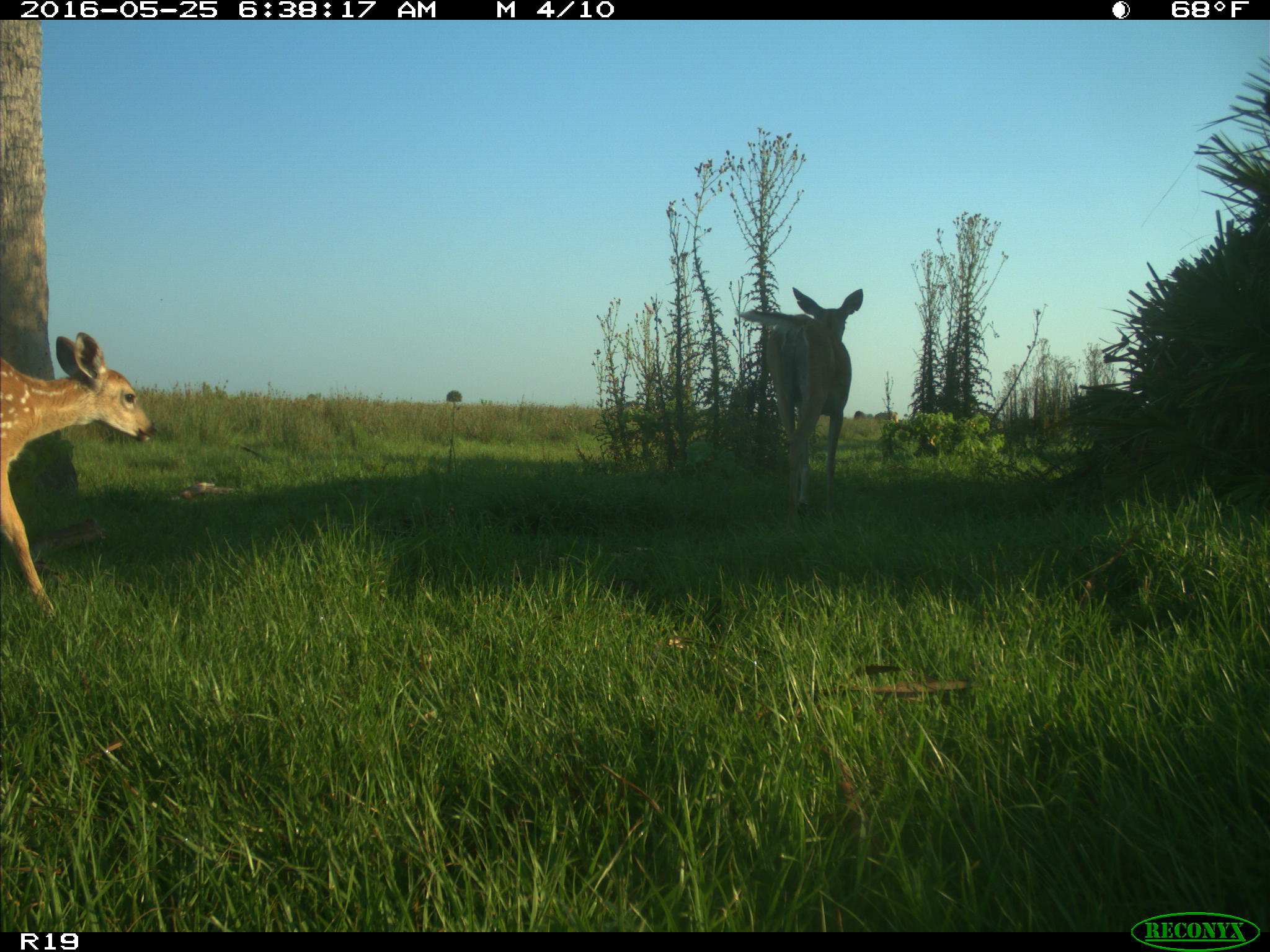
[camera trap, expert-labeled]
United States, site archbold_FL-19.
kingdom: Animalia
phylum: Chordata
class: Mammalia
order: Artiodactyla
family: Cervidae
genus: Odocoileus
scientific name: Odocoileus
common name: deer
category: unidentified deer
Unidentified deer (deer) (Odocoileus).